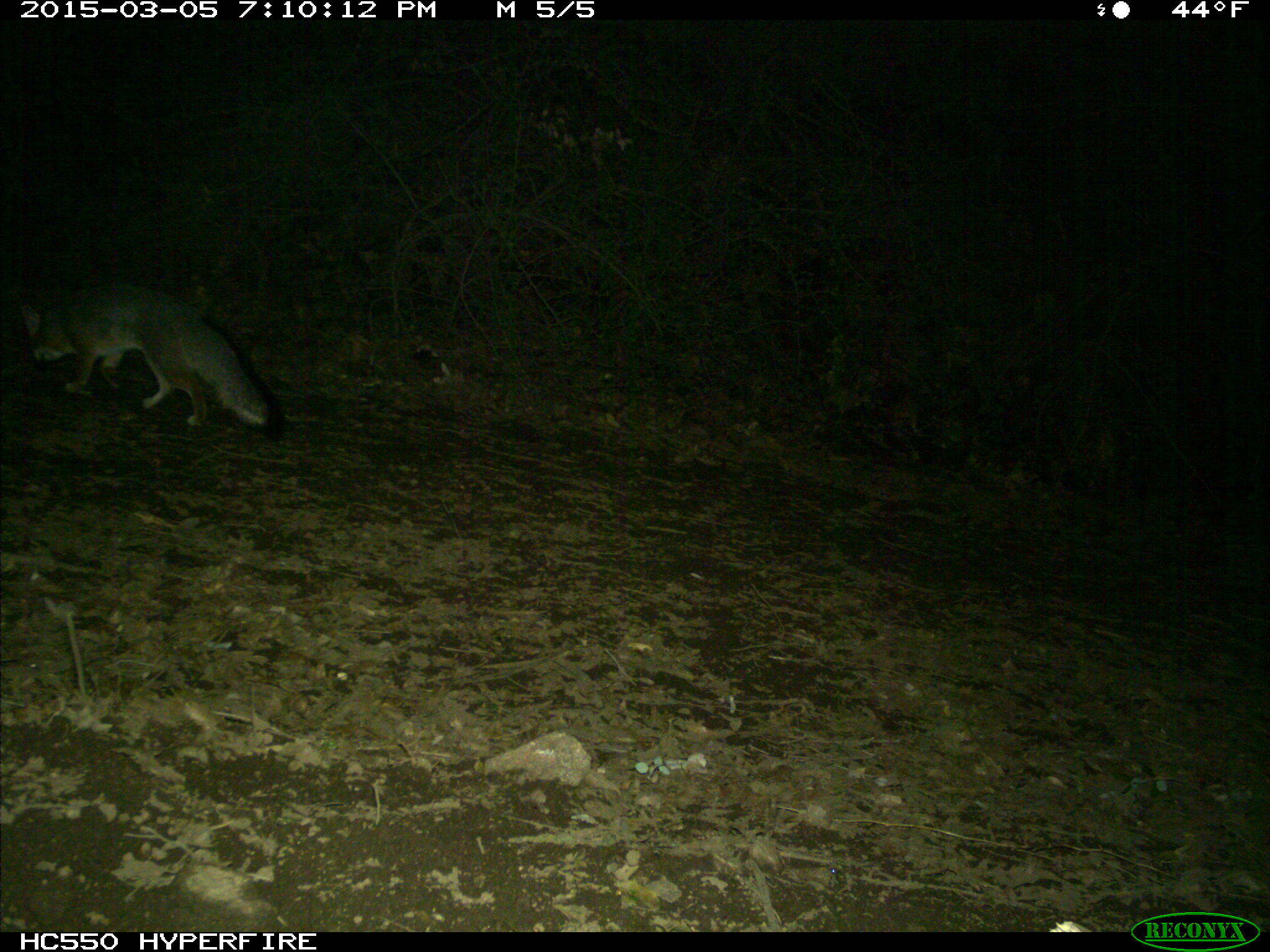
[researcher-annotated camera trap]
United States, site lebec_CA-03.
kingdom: Animalia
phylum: Chordata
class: Mammalia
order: Carnivora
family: Canidae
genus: Urocyon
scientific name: Urocyon cinereoargenteus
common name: gray fox